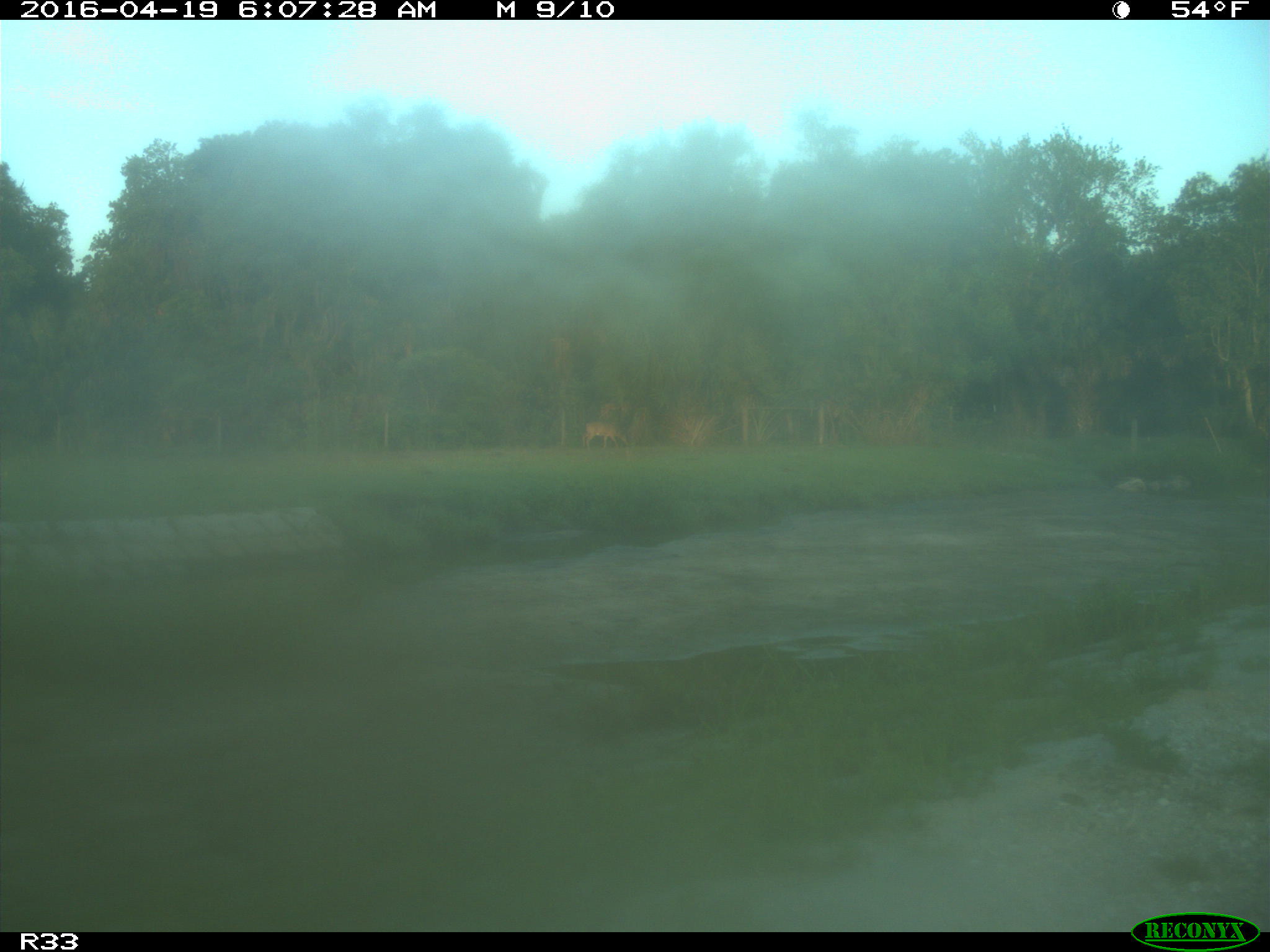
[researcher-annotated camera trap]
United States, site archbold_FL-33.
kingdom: Animalia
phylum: Chordata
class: Mammalia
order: Artiodactyla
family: Cervidae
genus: Odocoileus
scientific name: Odocoileus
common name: deer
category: unidentified deer